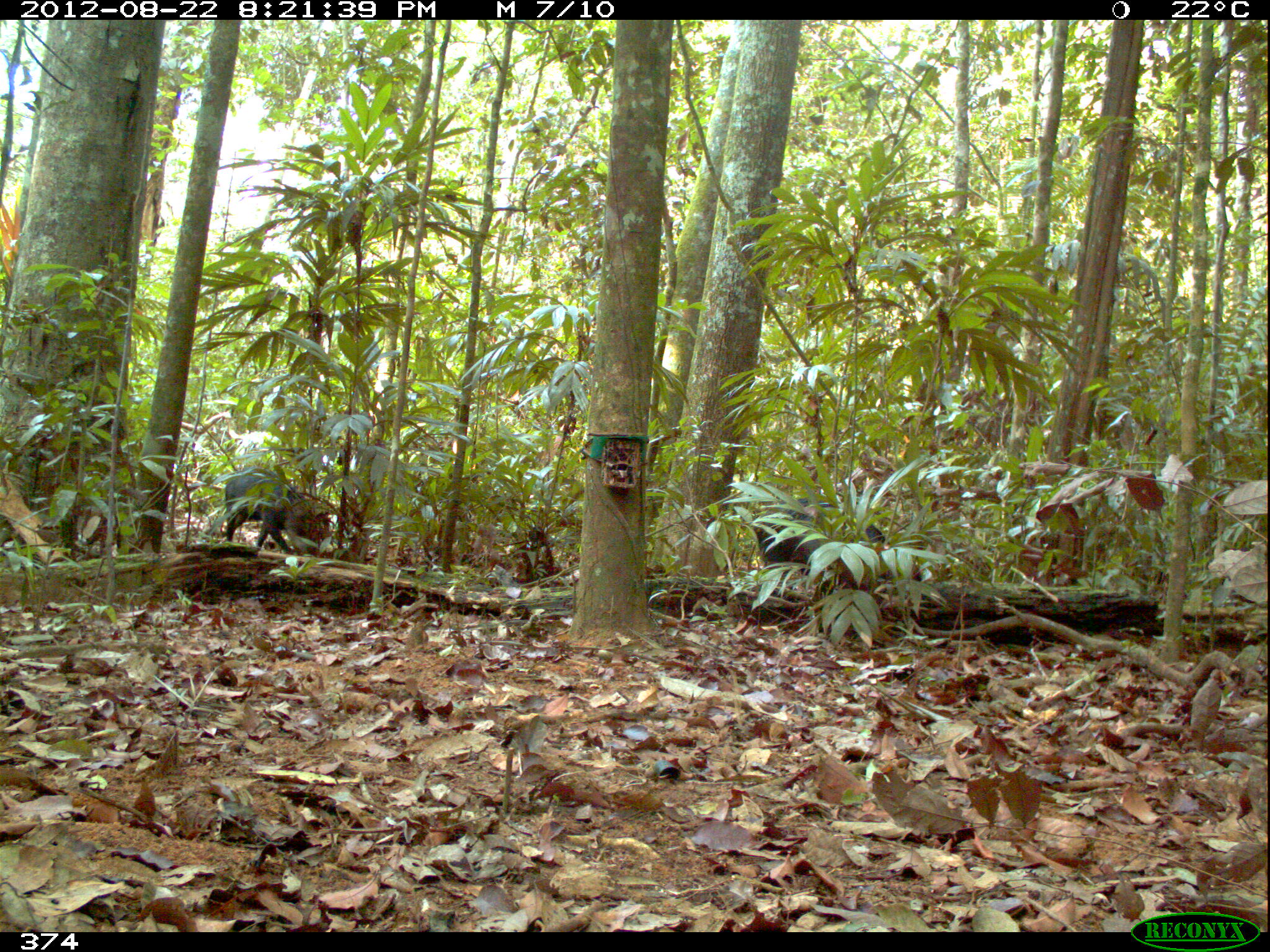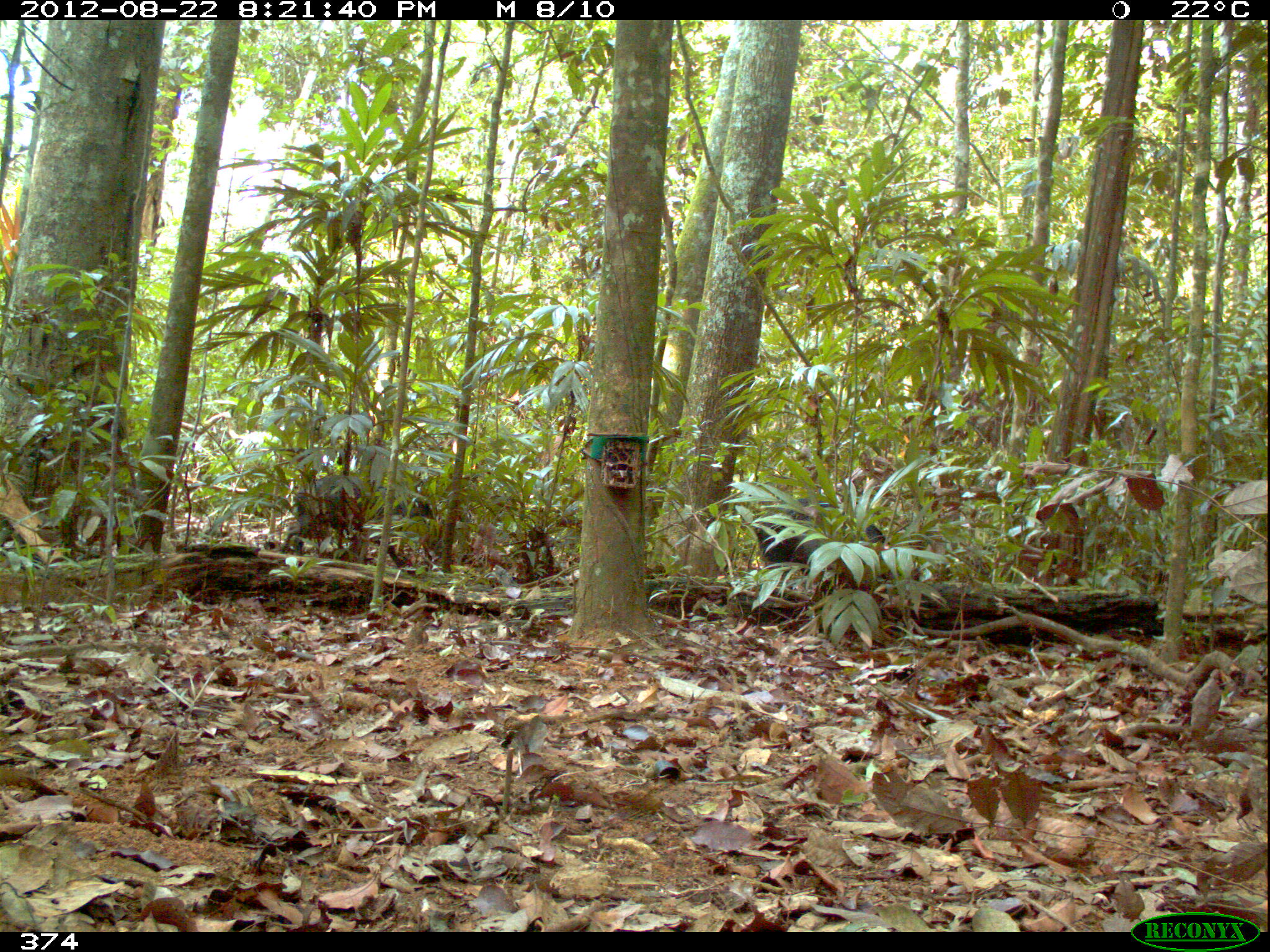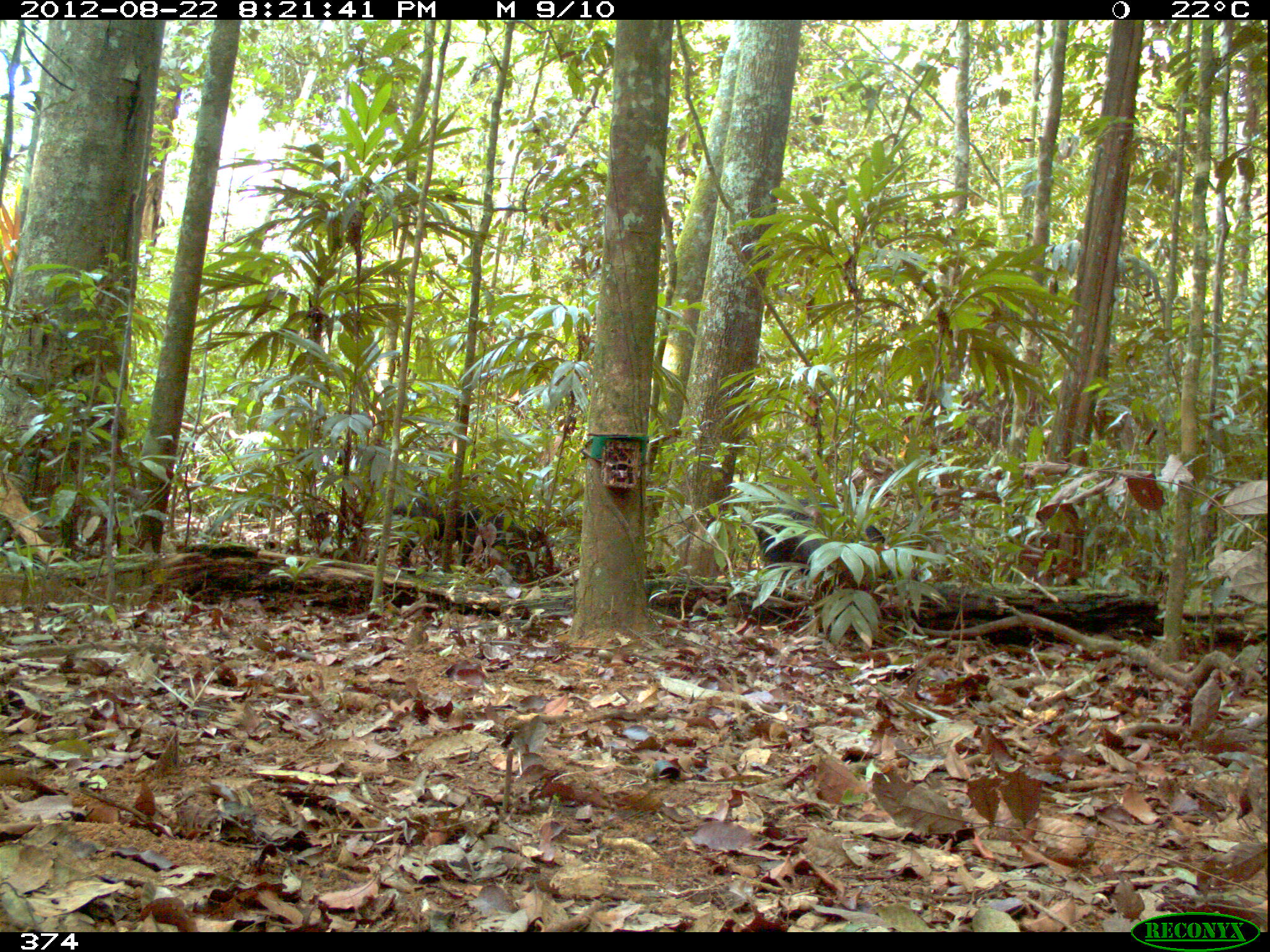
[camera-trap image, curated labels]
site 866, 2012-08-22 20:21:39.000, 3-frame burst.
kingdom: Animalia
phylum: Chordata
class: Mammalia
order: Artiodactyla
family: Tayassuidae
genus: Tayassu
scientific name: Tayassu pecari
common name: white-lipped peccary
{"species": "Tayassu pecari (white-lipped peccary)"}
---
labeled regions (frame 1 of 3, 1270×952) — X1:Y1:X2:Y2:
tayassu pecari: 224:466:331:556; 751:499:854:579; 779:496:883:542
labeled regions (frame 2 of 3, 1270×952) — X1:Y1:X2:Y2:
tayassu pecari: 280:474:436:564; 756:507:835:575; 788:497:890:546; 393:466:475:523